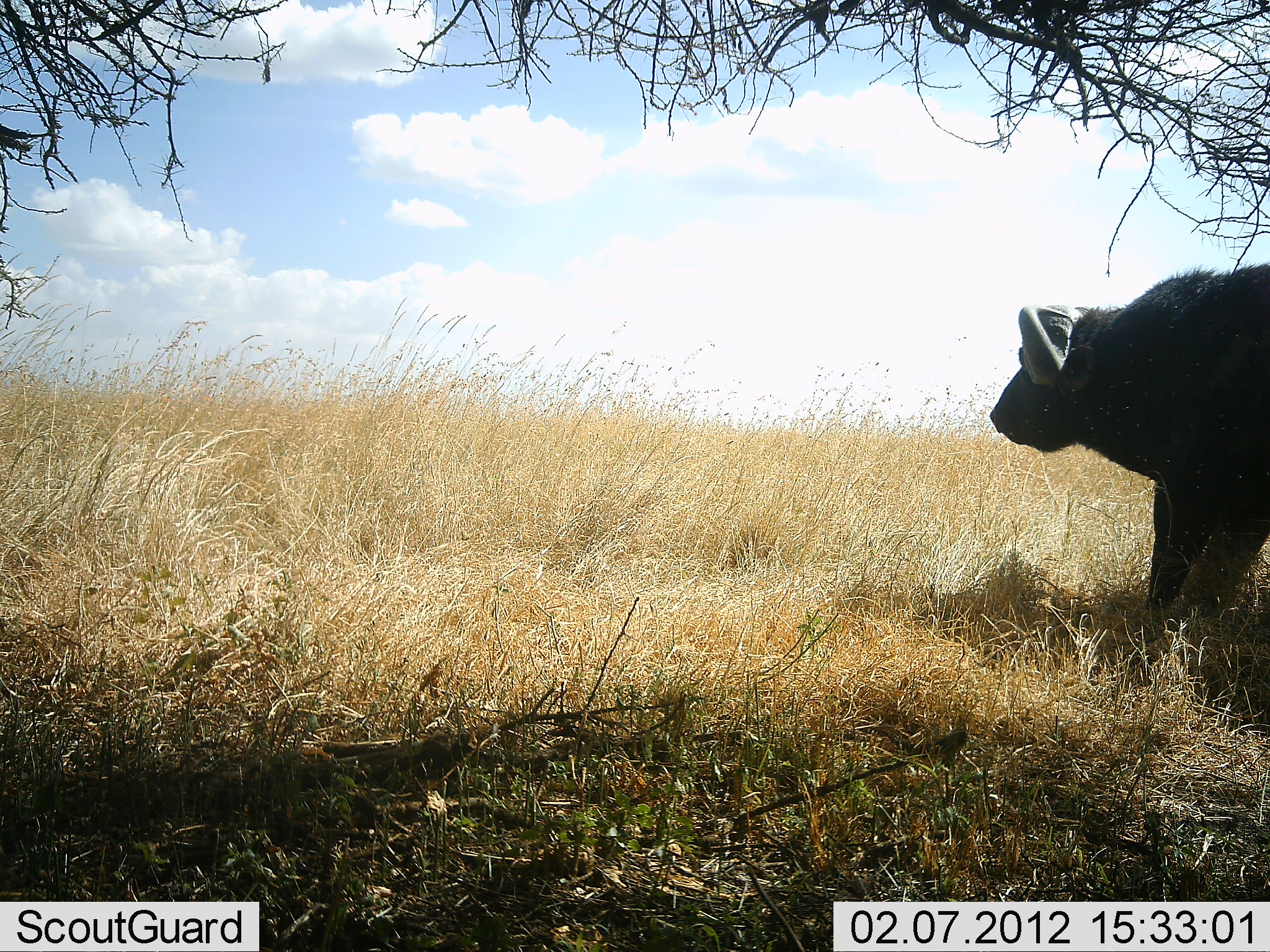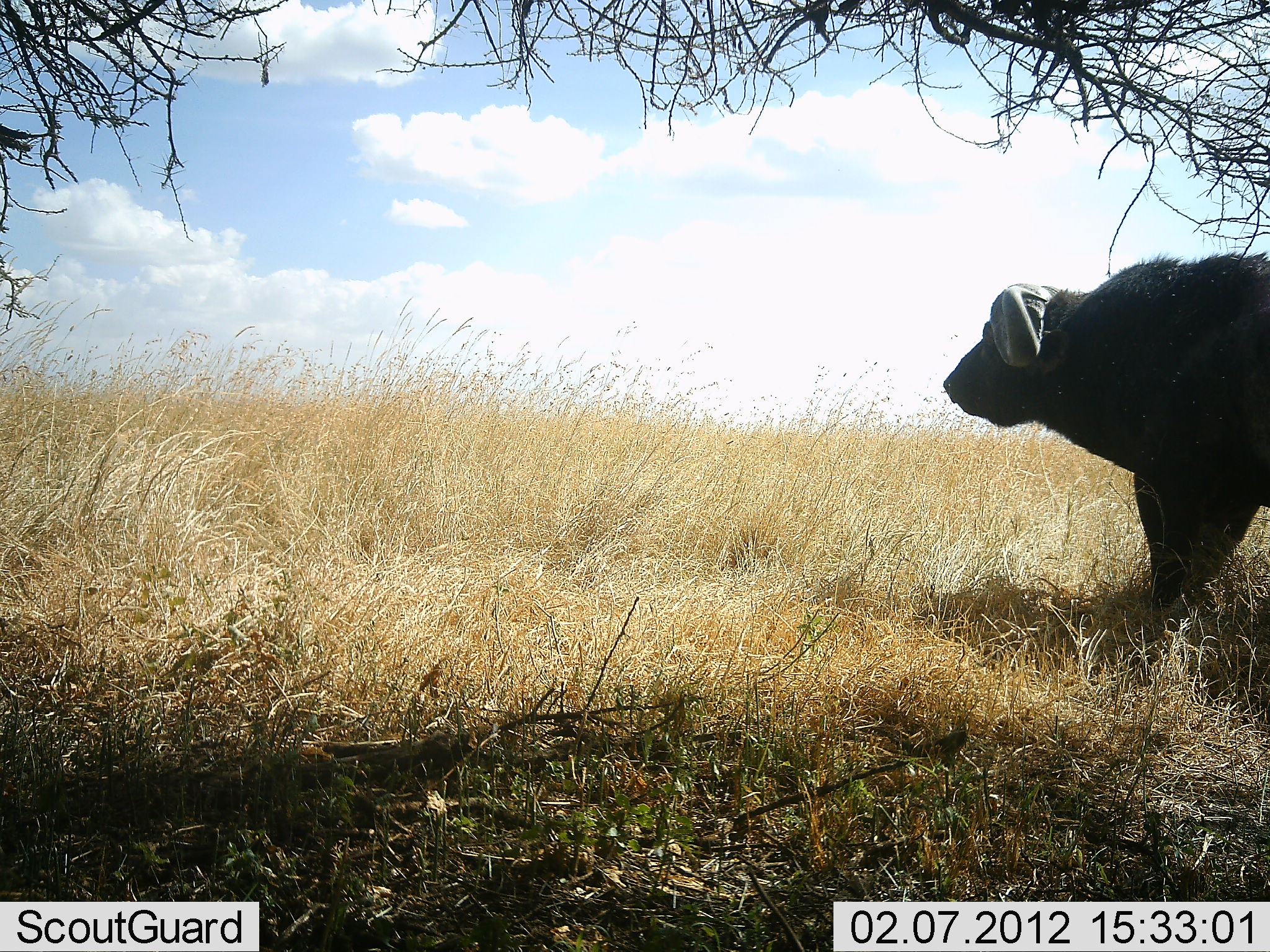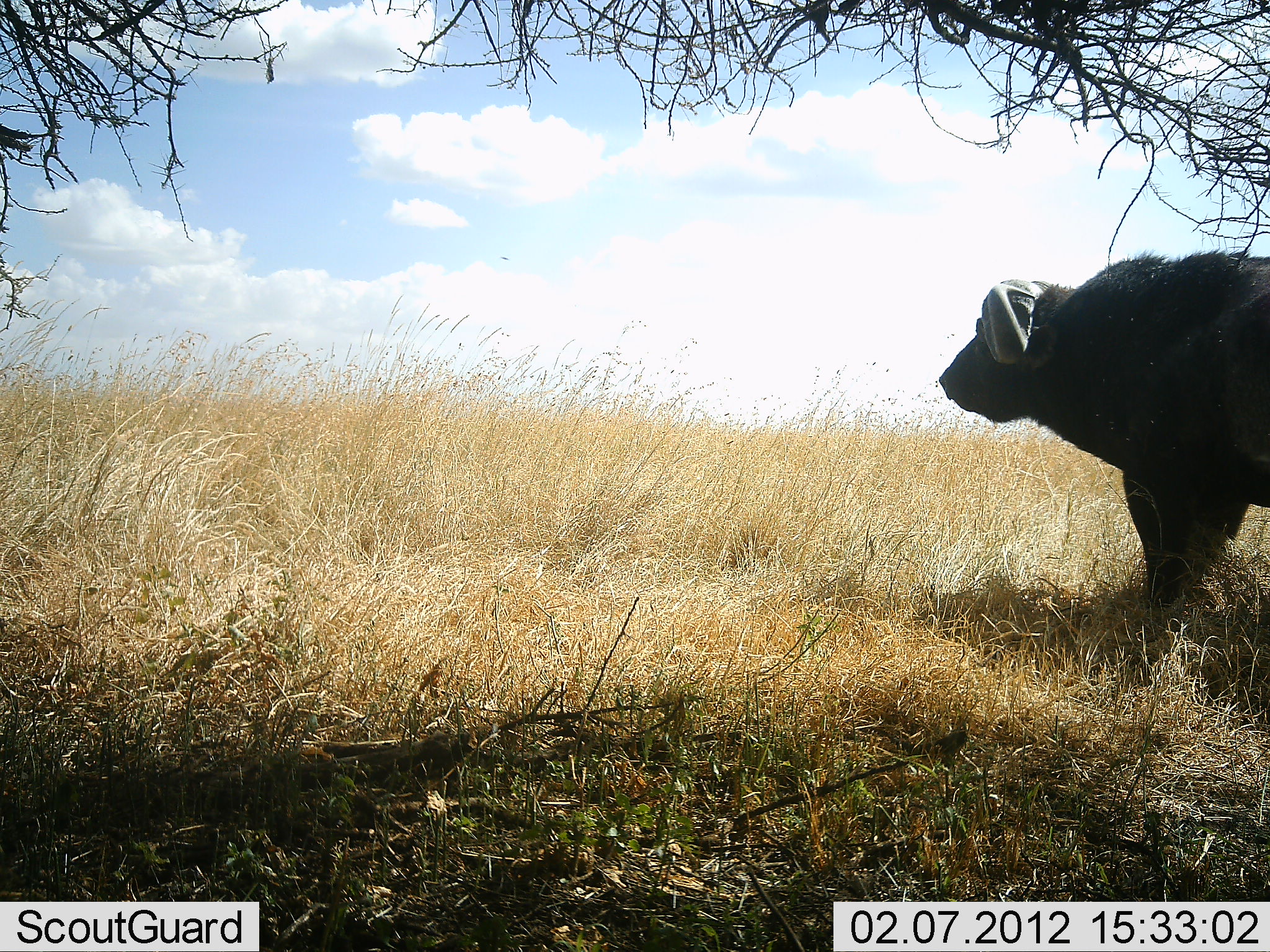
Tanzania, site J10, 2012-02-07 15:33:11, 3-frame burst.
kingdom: Animalia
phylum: Chordata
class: Mammalia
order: Artiodactyla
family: Bovidae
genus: Syncerus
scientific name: Syncerus caffer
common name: cape buffalo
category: buffalo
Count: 1.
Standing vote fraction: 76%.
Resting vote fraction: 0%.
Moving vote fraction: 30%.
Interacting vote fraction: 0%.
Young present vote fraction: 0%.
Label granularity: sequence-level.